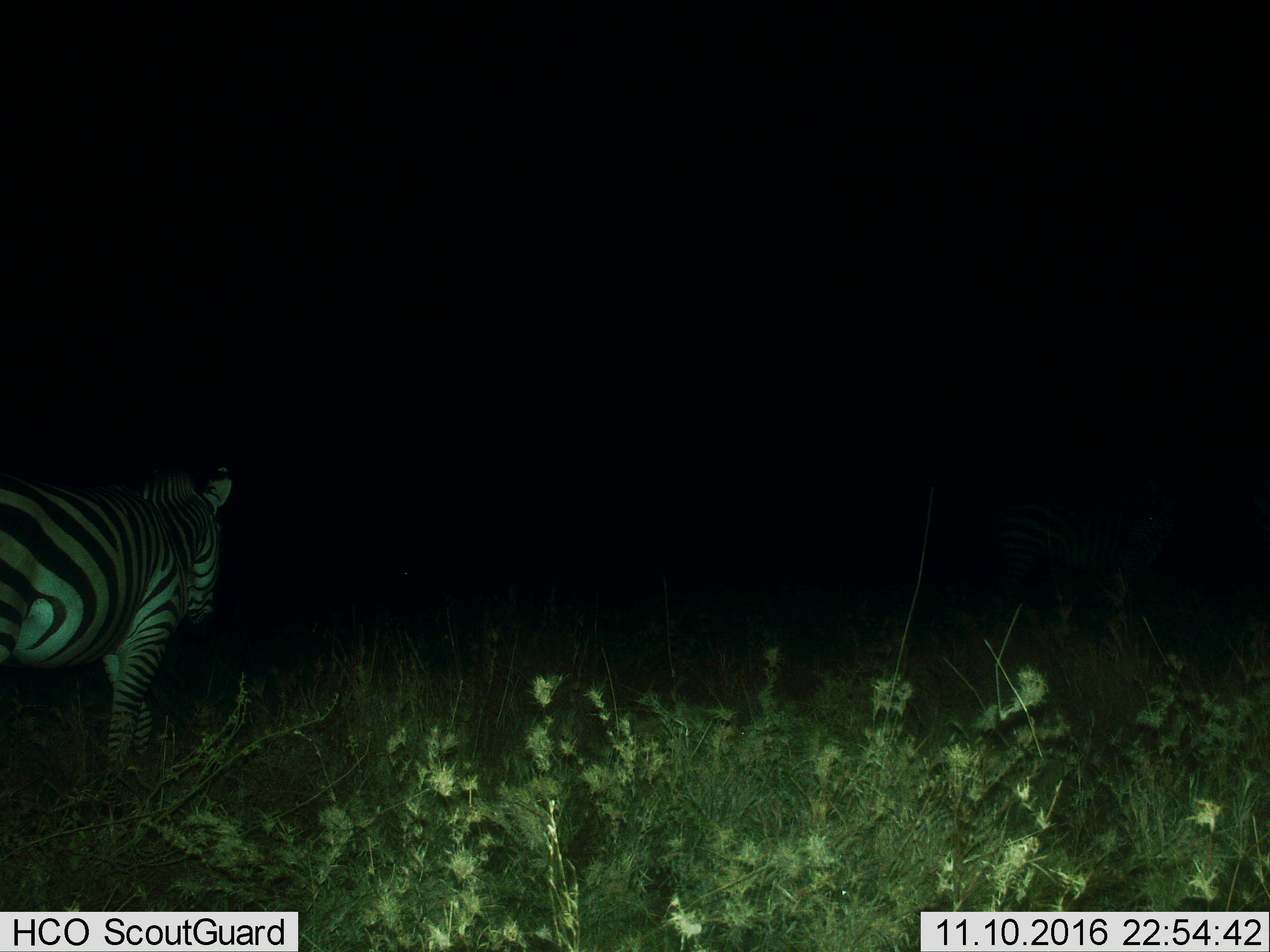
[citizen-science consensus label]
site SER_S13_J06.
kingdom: Animalia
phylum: Chordata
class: Mammalia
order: Perissodactyla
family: Equidae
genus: Equus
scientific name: Equus quagga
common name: plains zebra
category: zebraplains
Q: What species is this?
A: Zebraplains (plains zebra) (Equus quagga).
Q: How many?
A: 1.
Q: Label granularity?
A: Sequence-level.